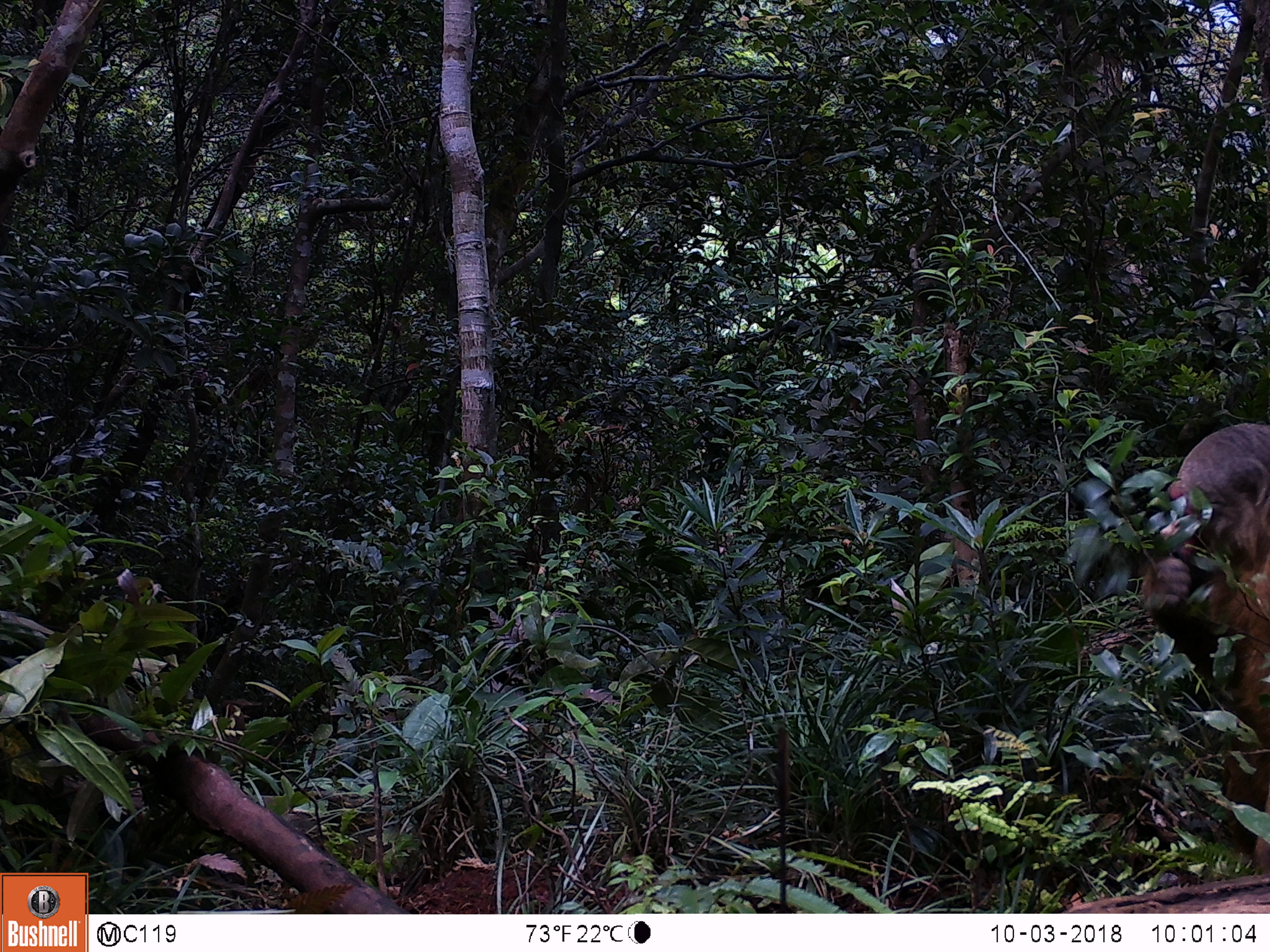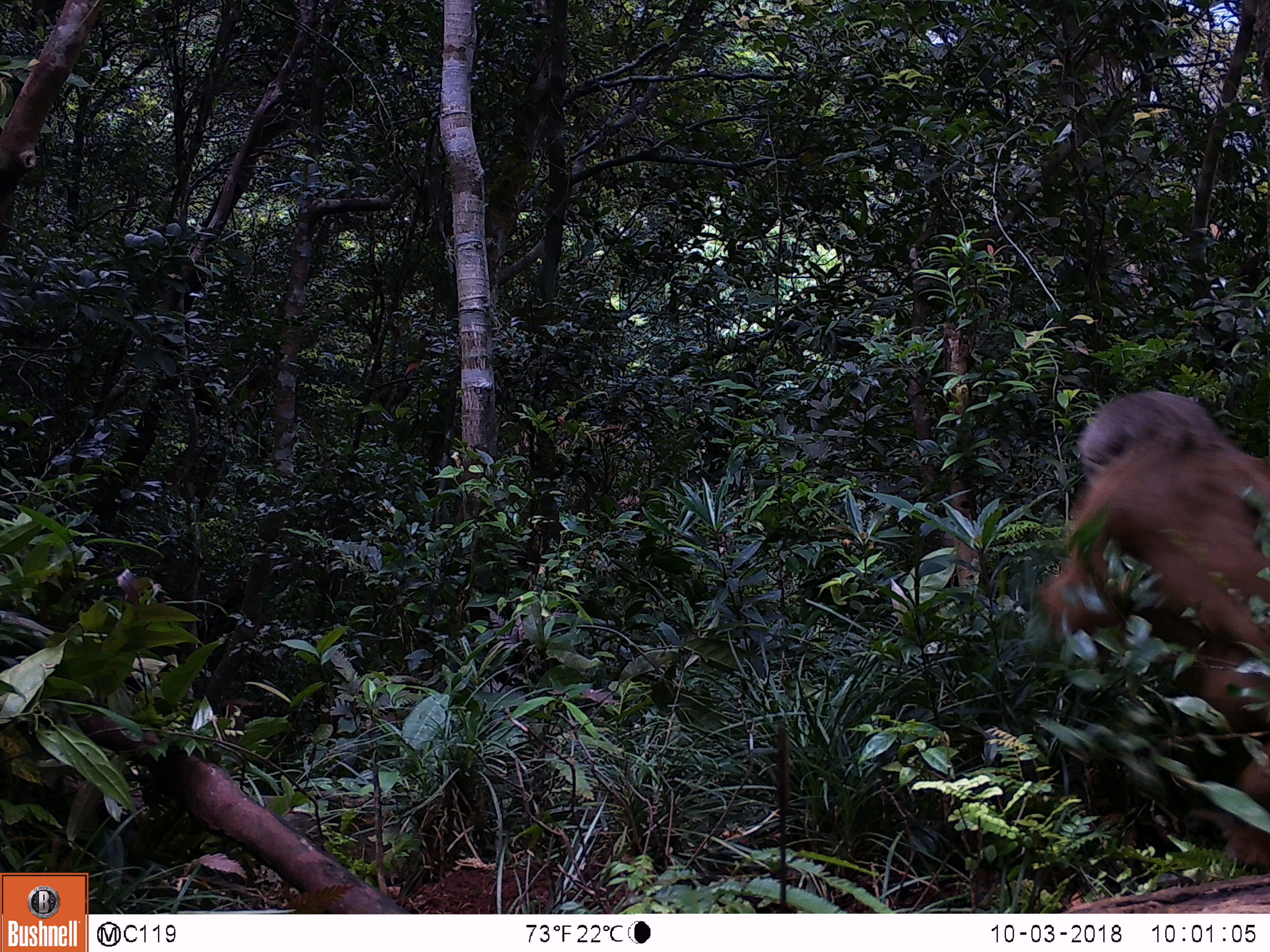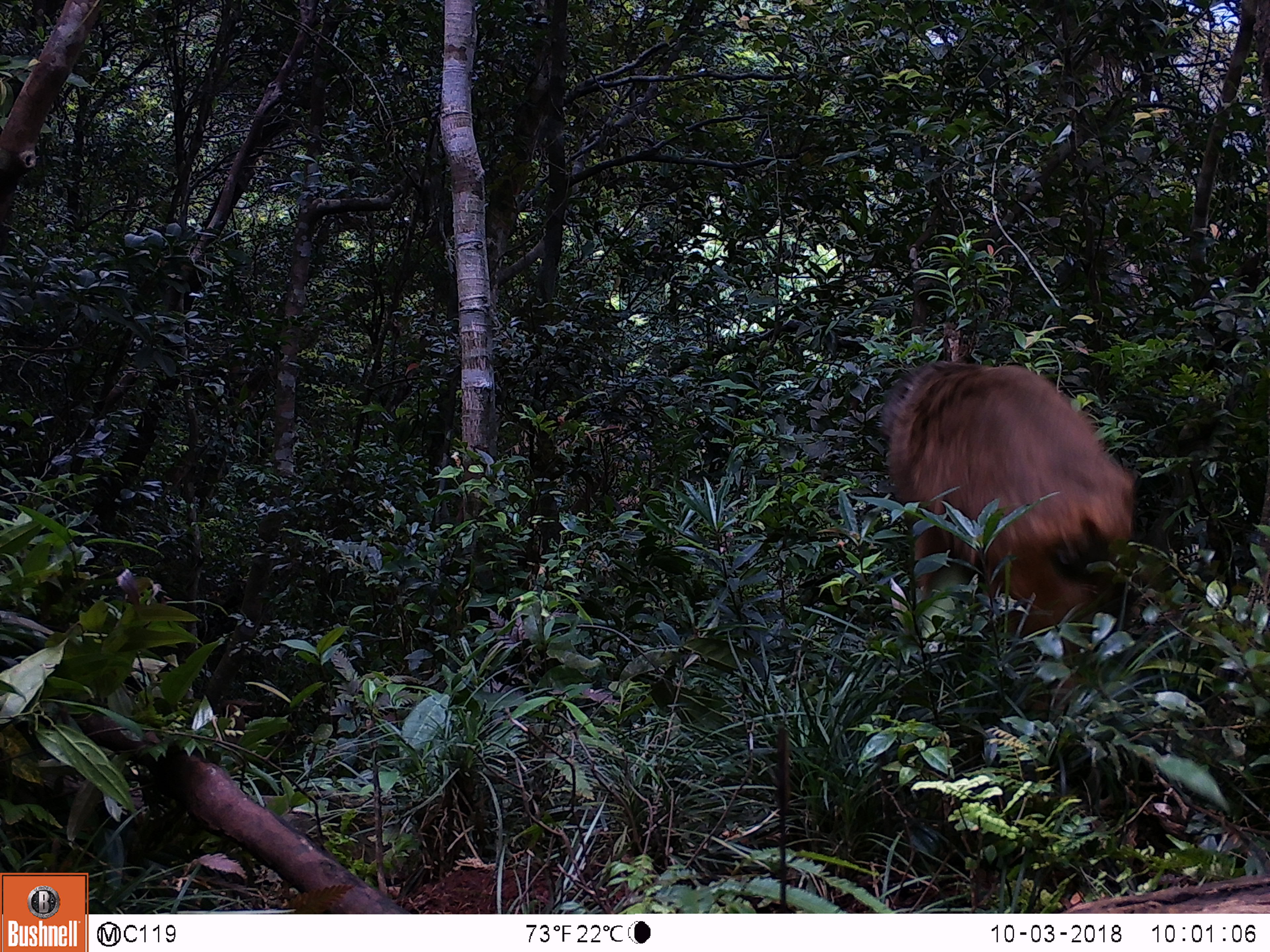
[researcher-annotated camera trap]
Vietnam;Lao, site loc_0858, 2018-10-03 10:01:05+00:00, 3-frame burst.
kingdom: Animalia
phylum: Chordata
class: Mammalia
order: Primates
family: Cercopithecidae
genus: Macaca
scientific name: Macaca arctoides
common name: stump-tailed macaque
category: stump tailed macaque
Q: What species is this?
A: Stump tailed macaque (stump-tailed macaque) (Macaca arctoides).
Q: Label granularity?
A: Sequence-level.